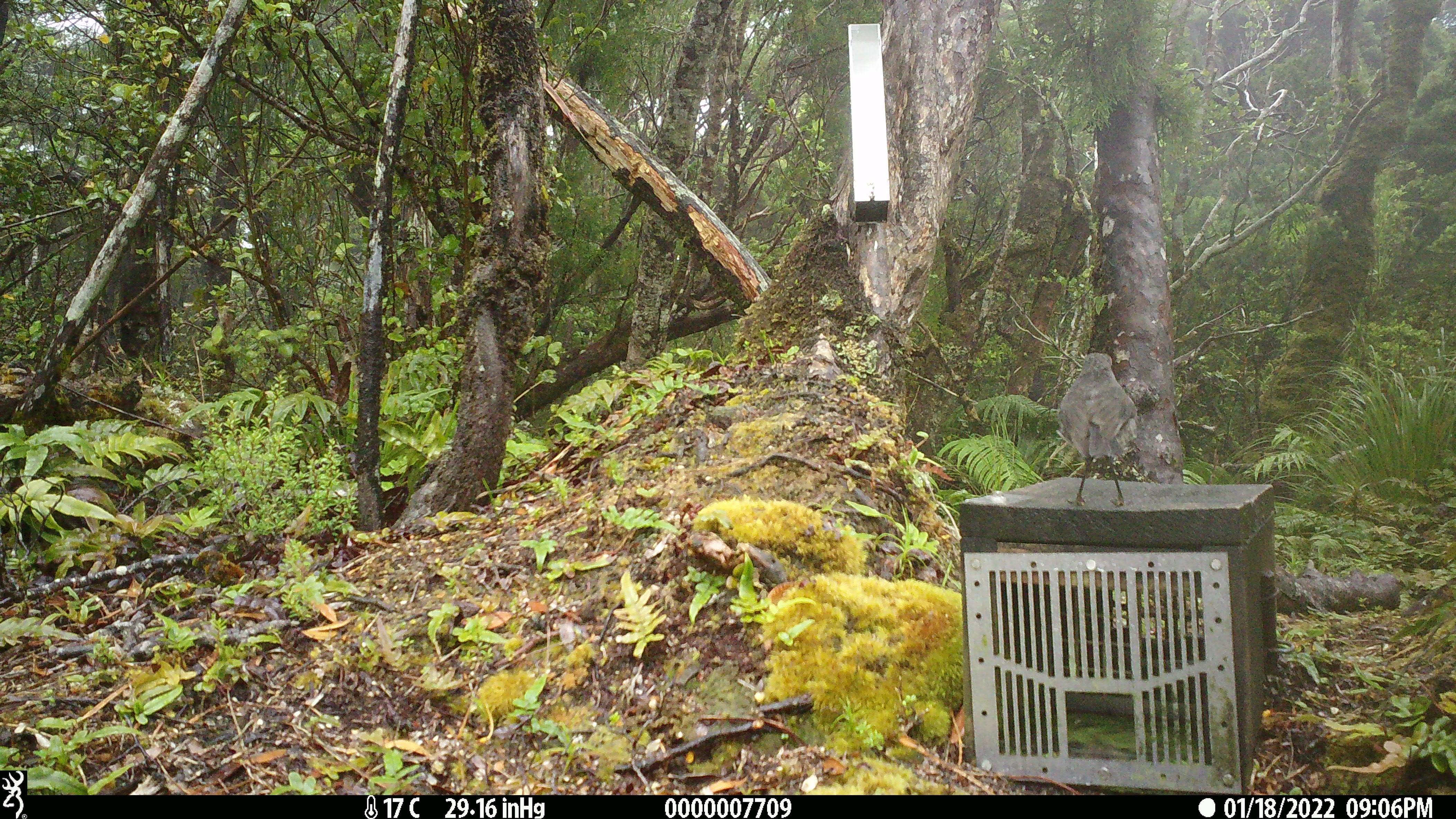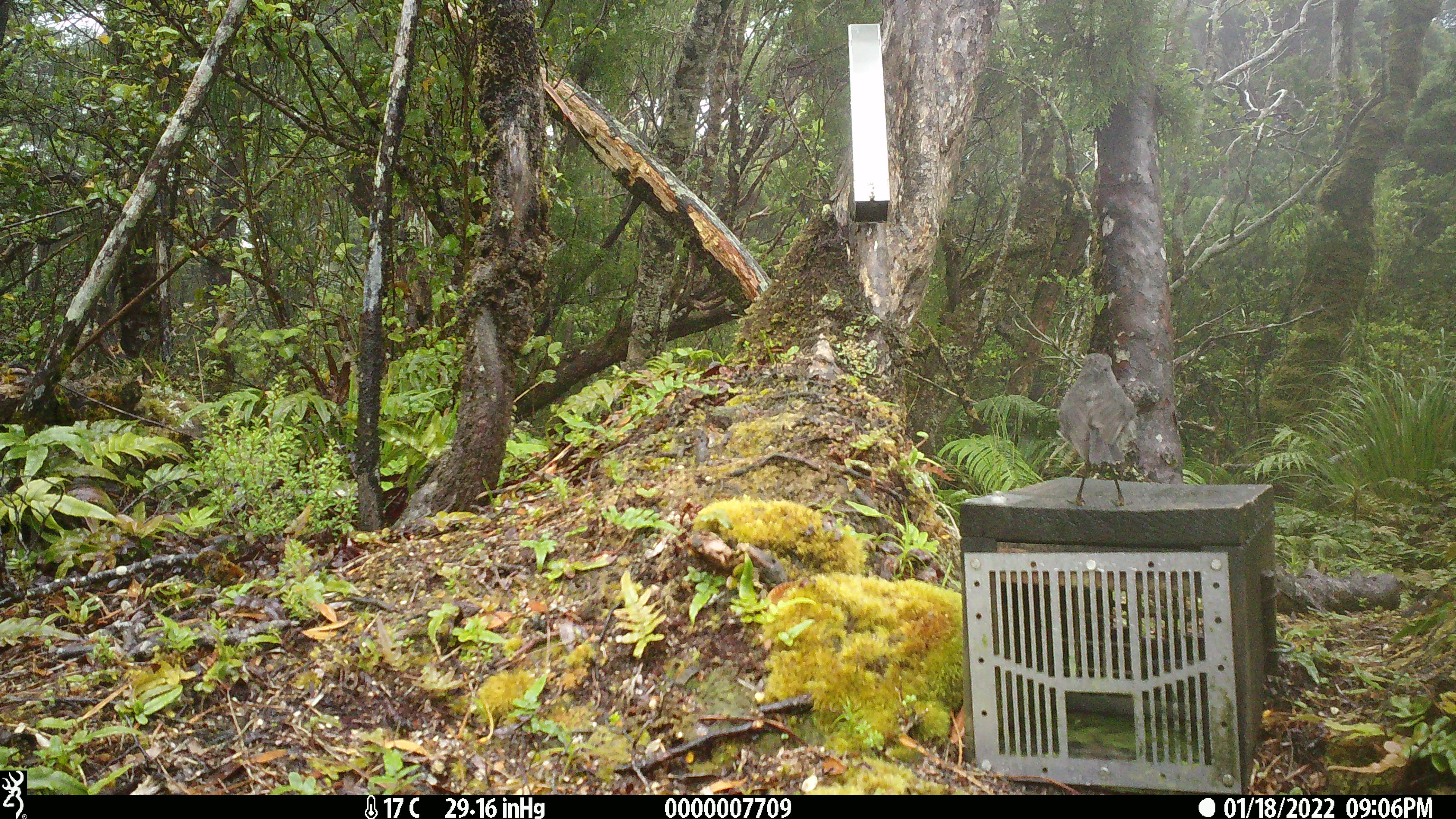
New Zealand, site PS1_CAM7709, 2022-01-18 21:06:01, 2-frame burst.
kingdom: Animalia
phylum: Chordata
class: Aves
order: Passeriformes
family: Petroicidae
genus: Petroica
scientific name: Petroica australis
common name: new zealand robin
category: robin